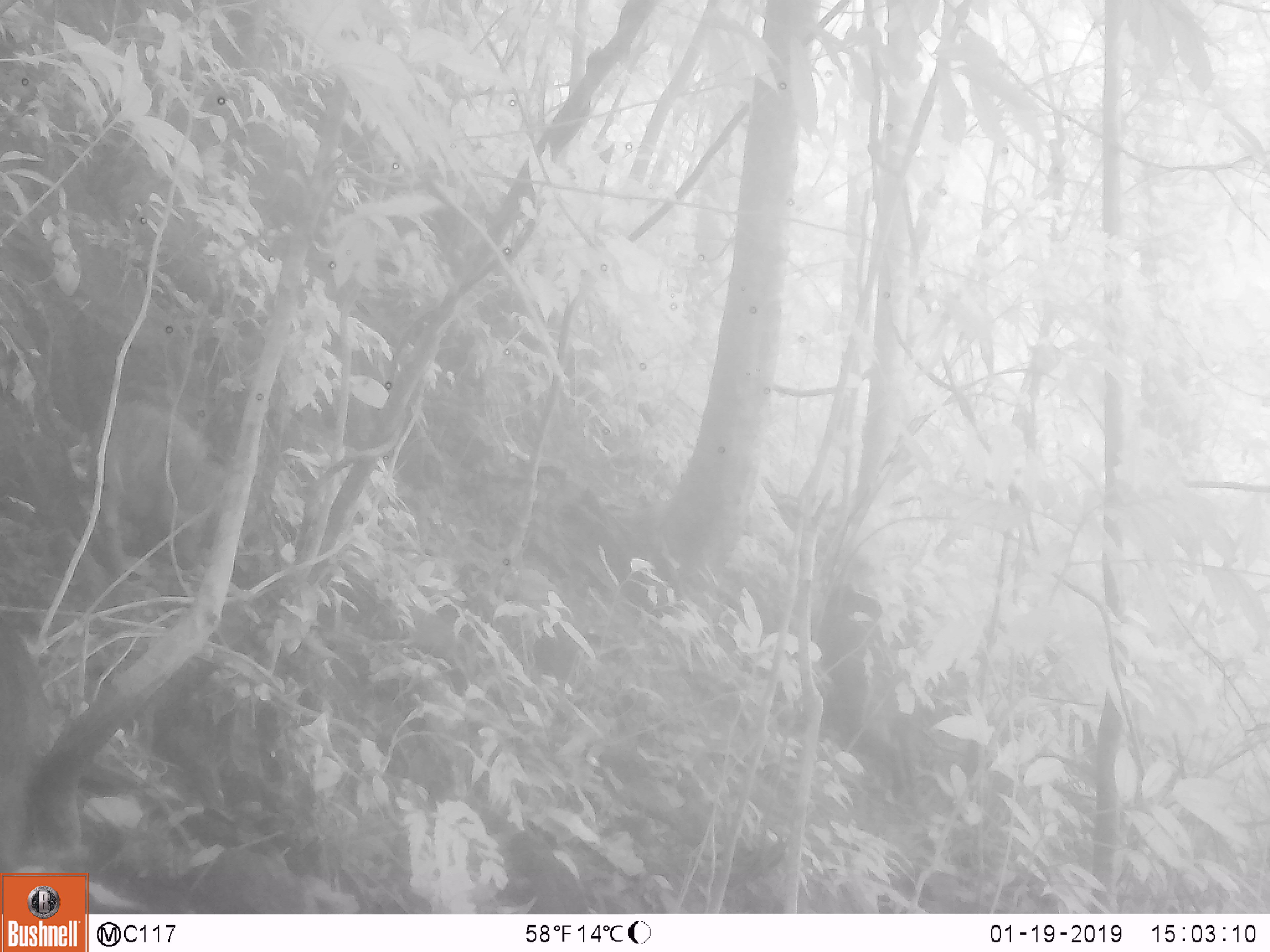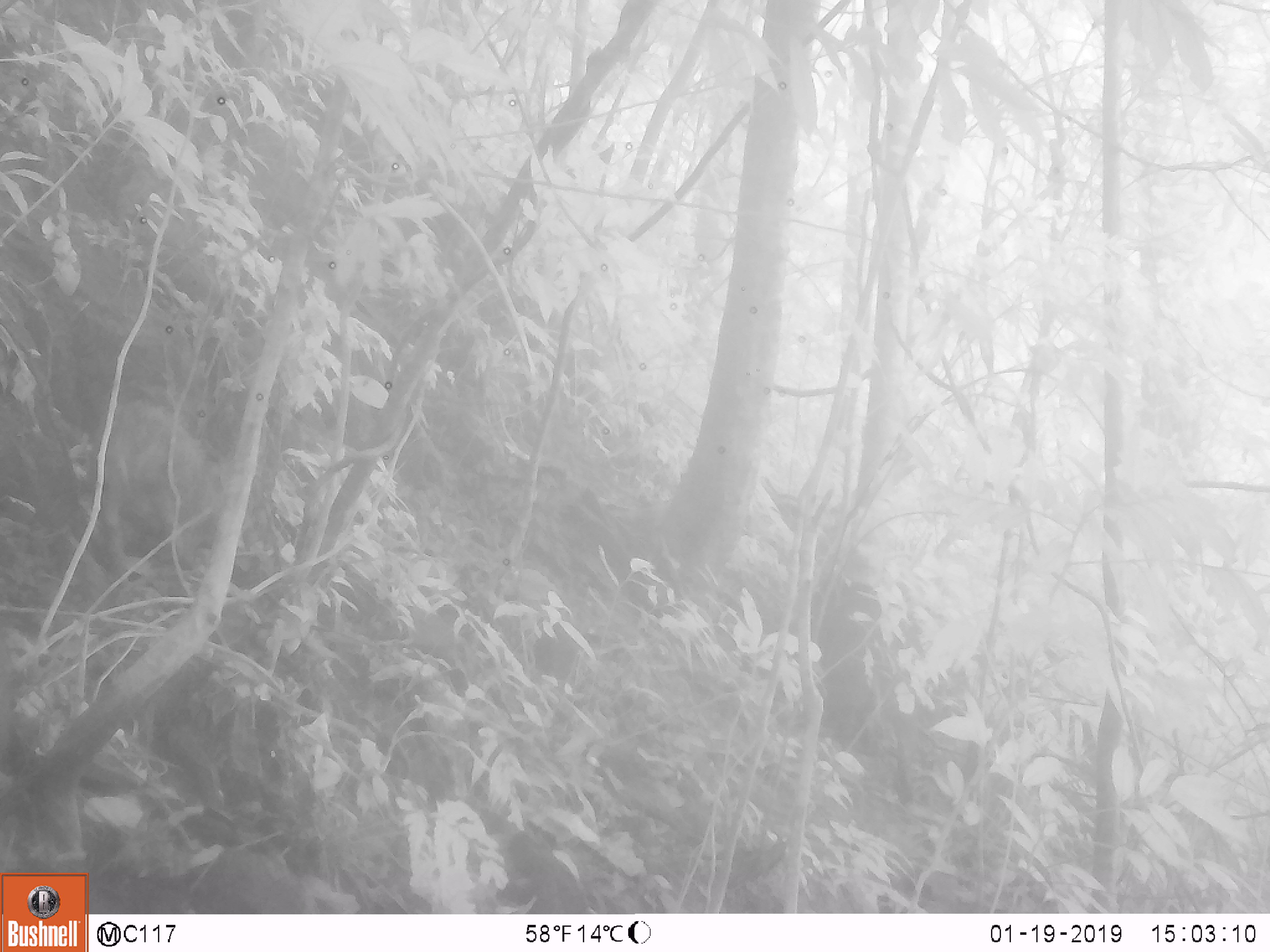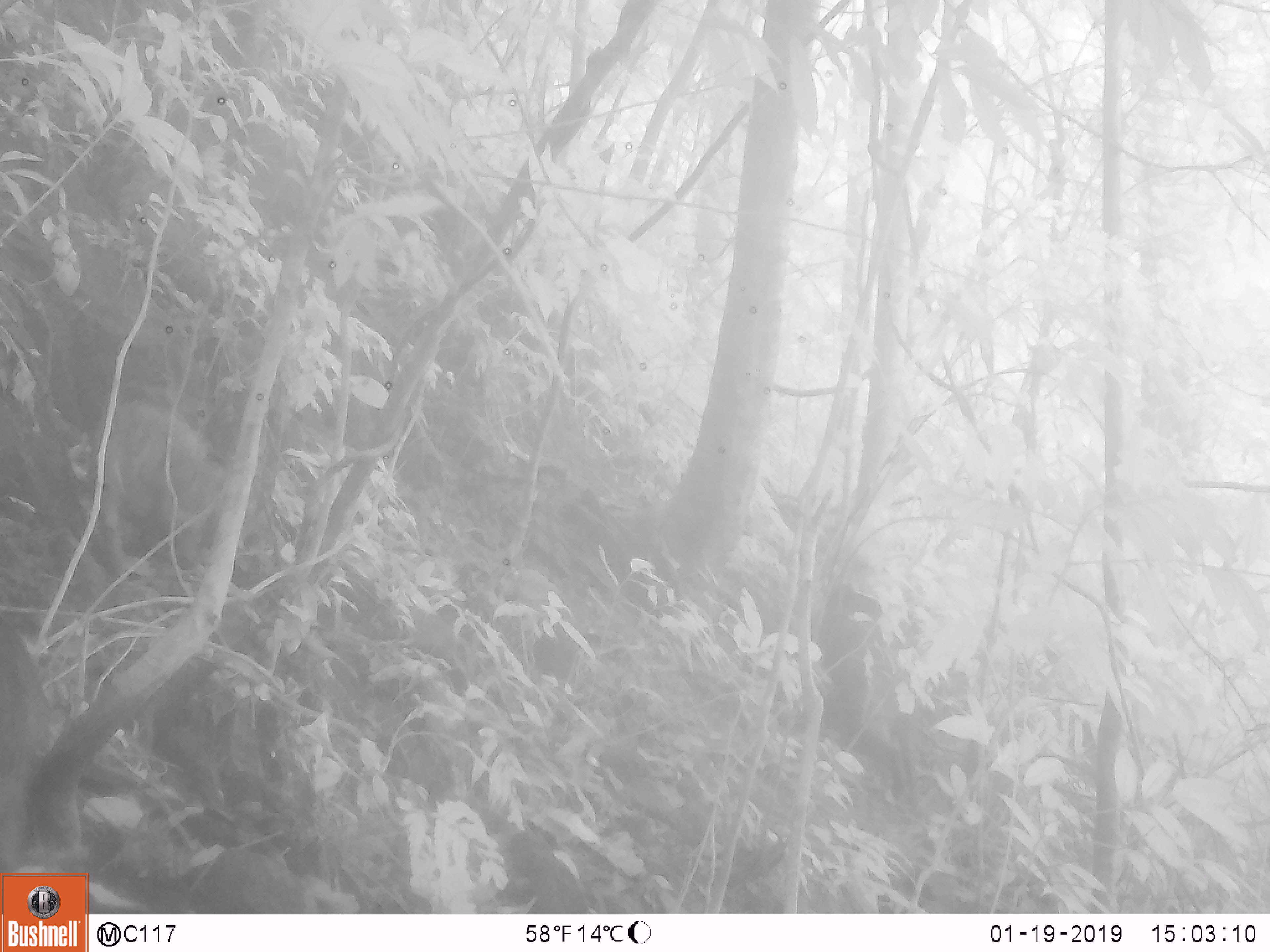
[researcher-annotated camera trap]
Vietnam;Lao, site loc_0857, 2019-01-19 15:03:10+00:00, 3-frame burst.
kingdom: Animalia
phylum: Chordata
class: Mammalia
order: Artiodactyla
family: Suidae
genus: Sus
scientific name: Sus scrofa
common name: eurasian wild pig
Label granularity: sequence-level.